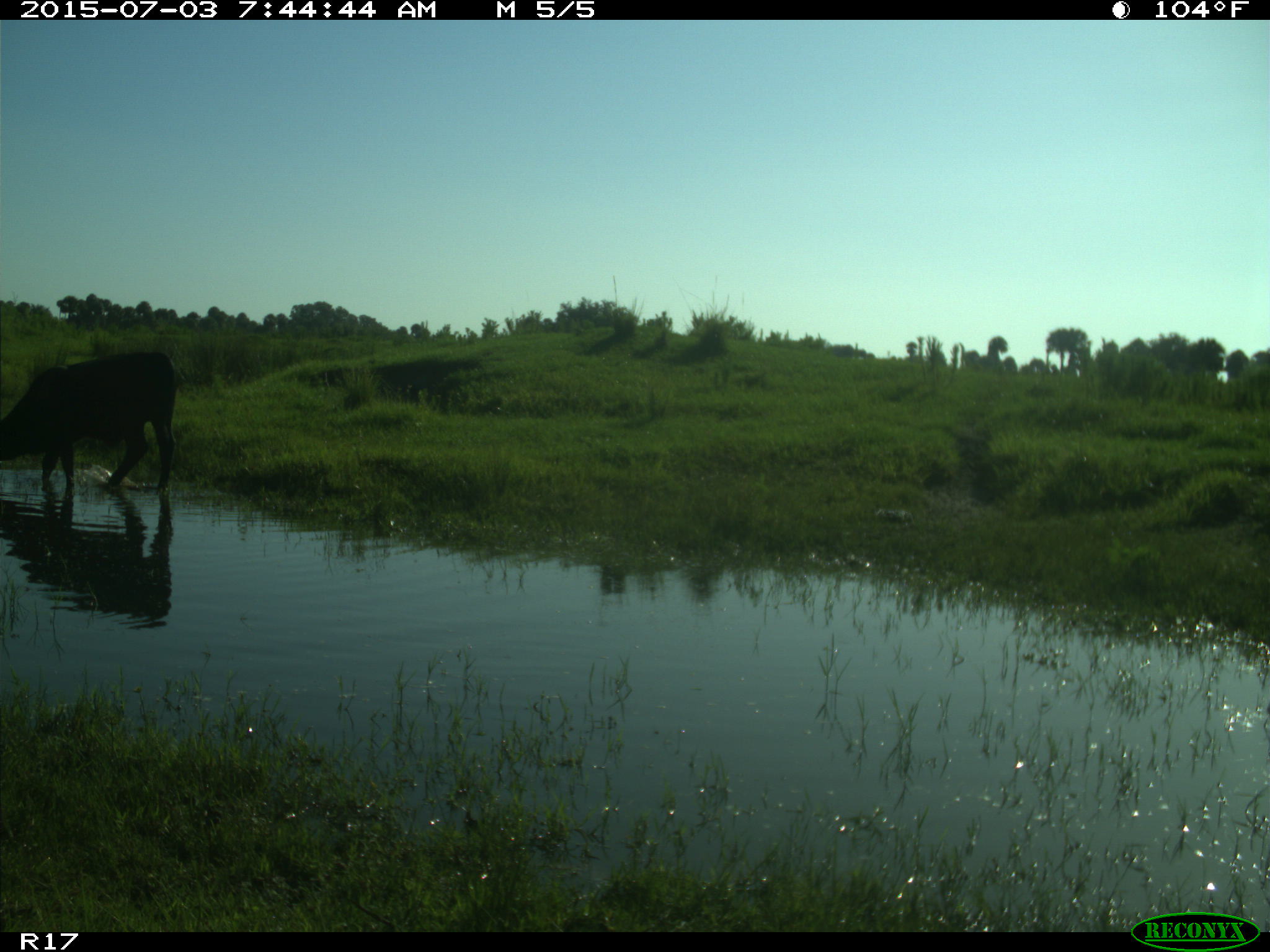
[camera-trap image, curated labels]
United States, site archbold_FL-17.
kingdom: Animalia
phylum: Chordata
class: Mammalia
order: Artiodactyla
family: Bovidae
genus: Bos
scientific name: Bos taurus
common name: domestic cow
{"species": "Bos taurus (domestic cow)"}